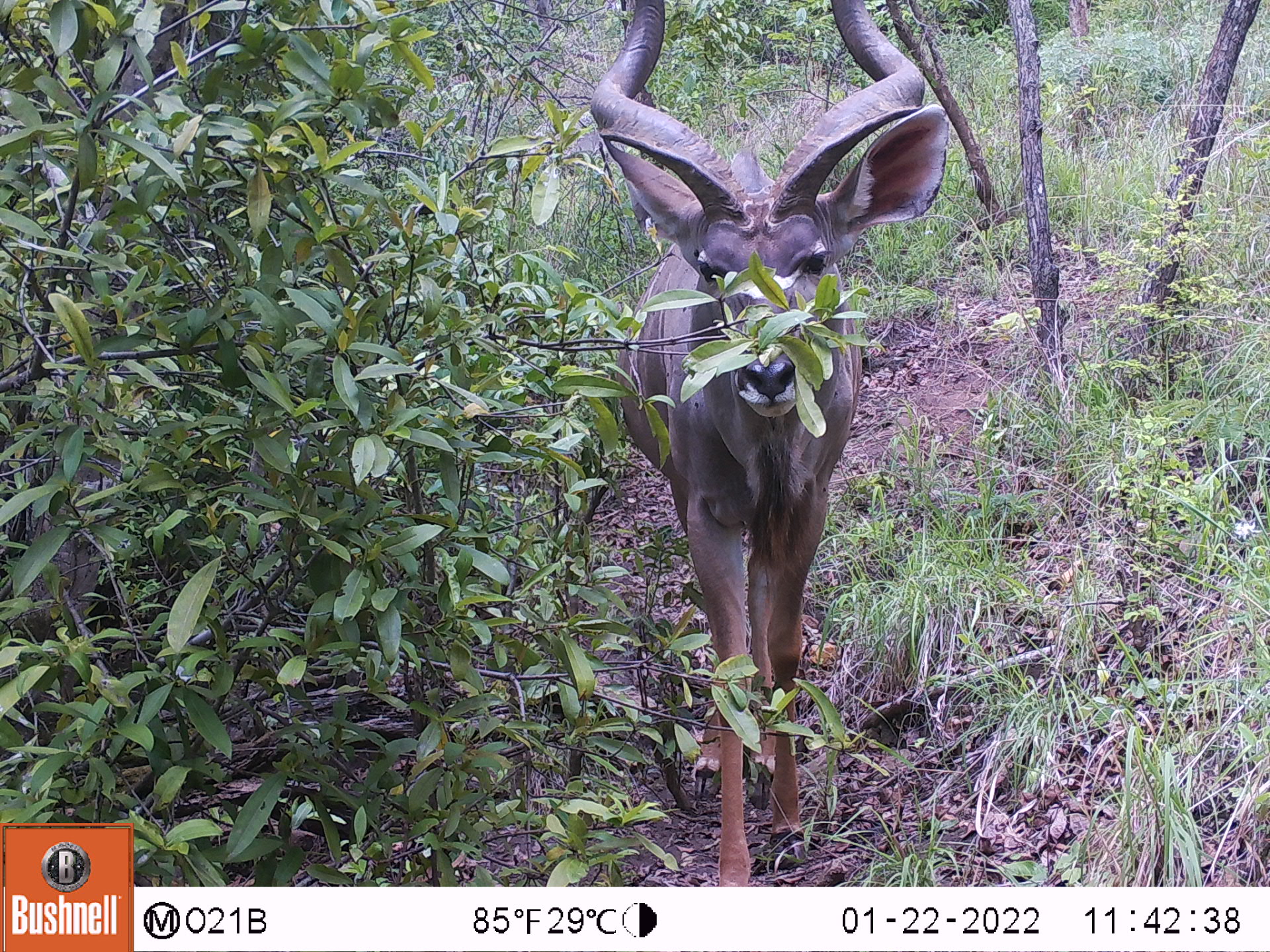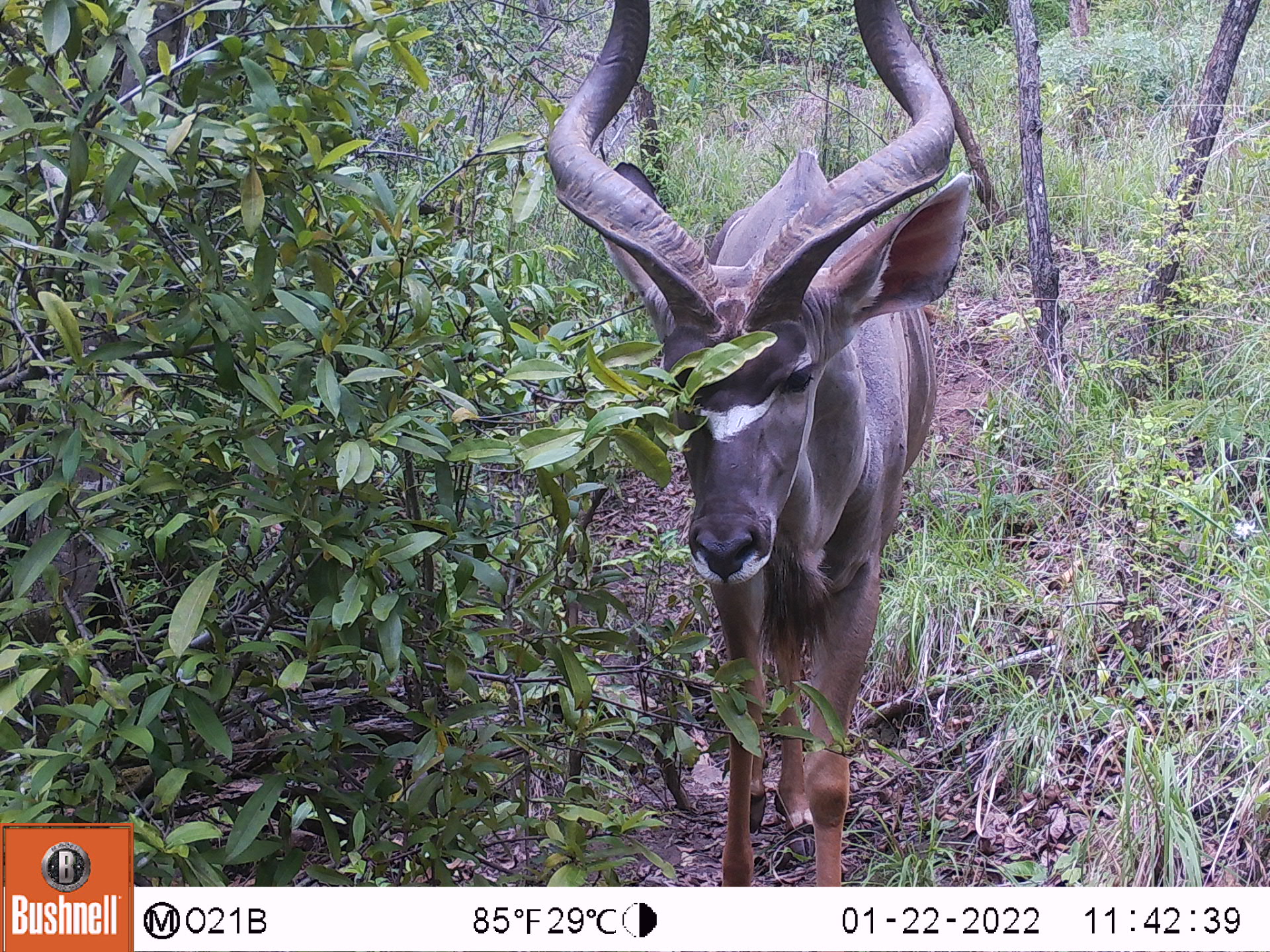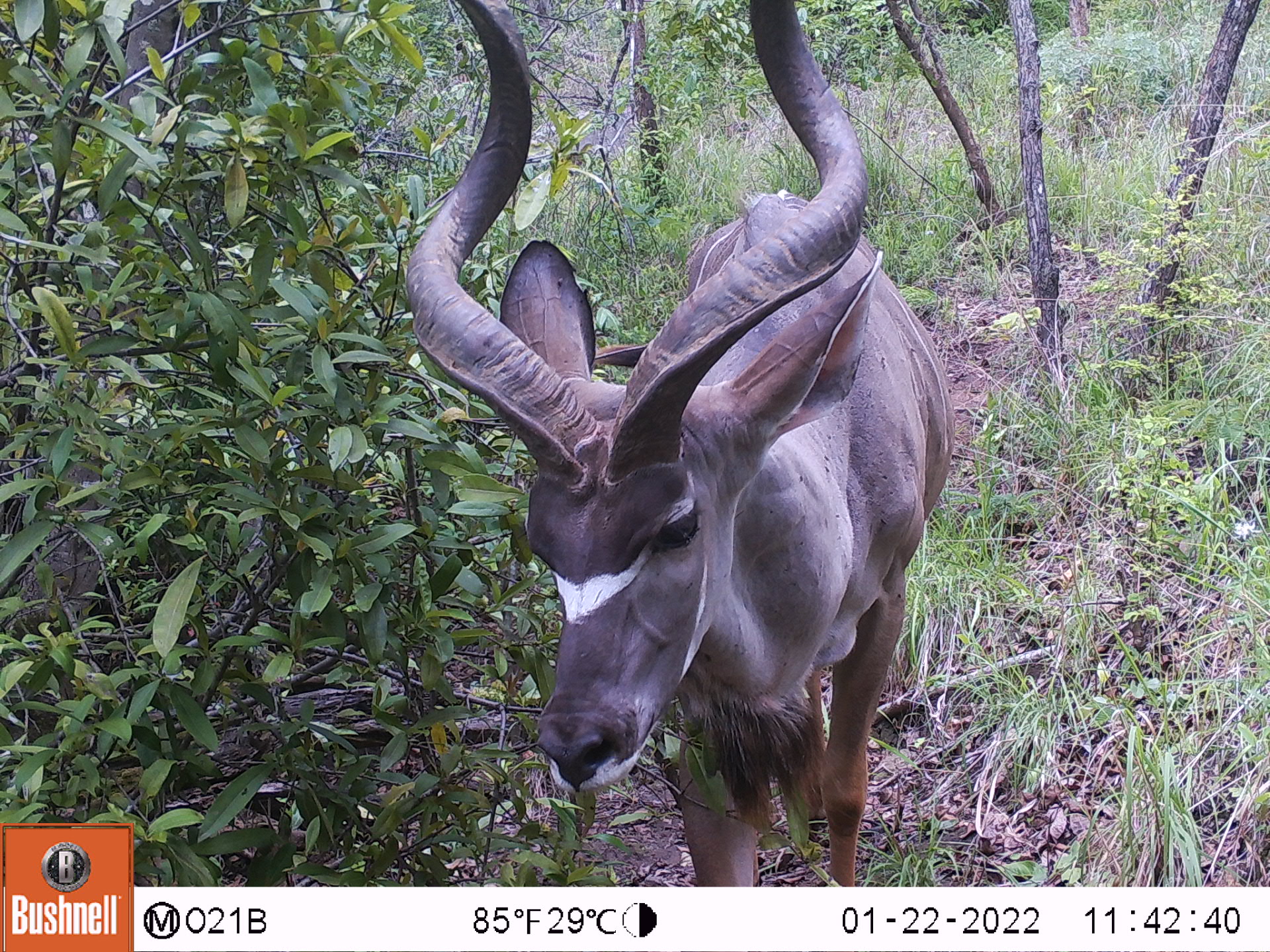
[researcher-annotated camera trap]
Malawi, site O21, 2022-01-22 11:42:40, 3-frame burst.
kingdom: Animalia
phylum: Chordata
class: Mammalia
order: Artiodactyla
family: Bovidae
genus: Tragelaphus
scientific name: Tragelaphus strepsiceros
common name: greater kudu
Greater kudu (Tragelaphus strepsiceros), count 1.